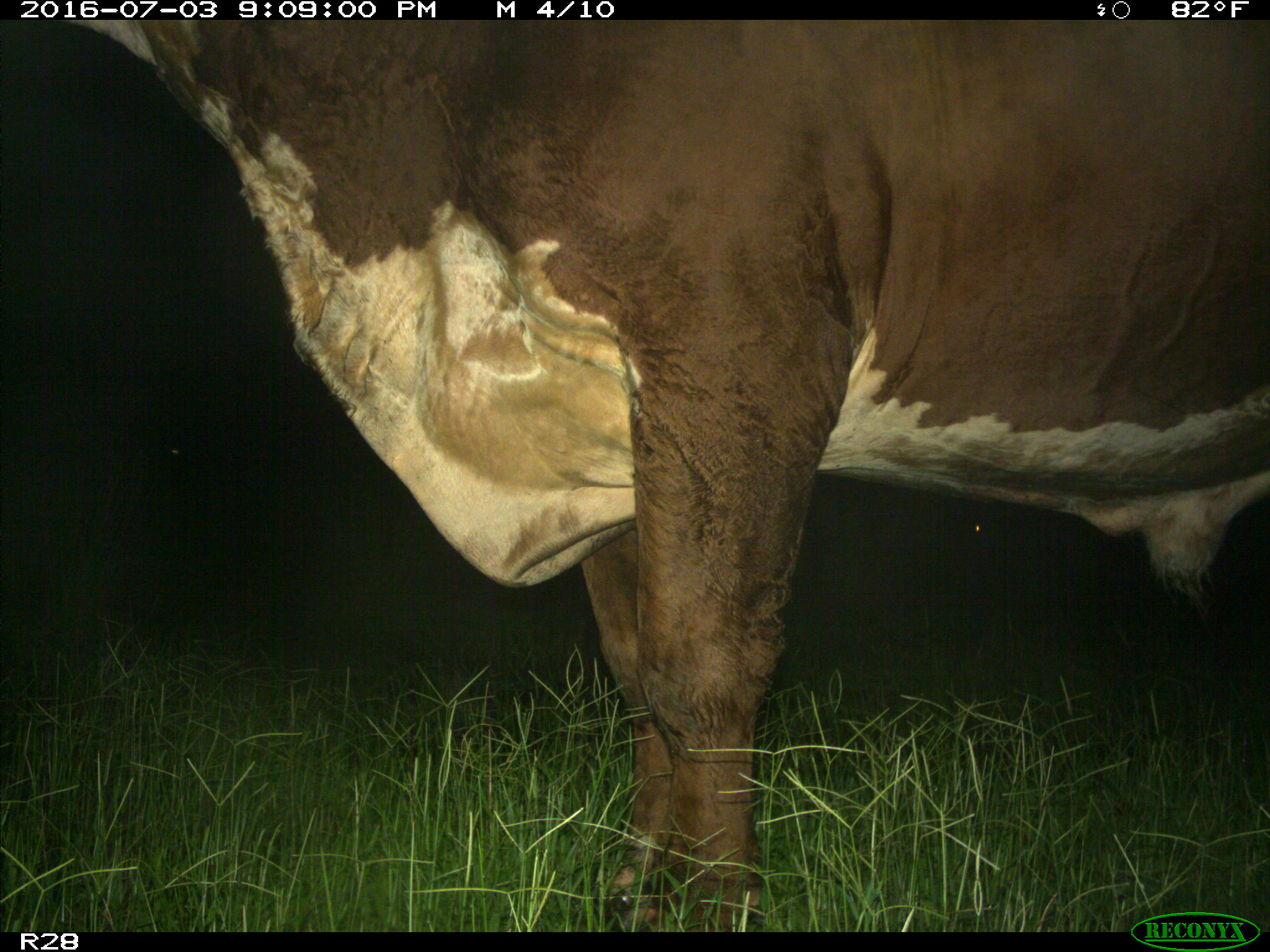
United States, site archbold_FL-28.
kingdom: Animalia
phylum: Chordata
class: Mammalia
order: Artiodactyla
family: Bovidae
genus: Bos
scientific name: Bos taurus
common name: domestic cow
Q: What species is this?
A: Bos taurus (domestic cow).